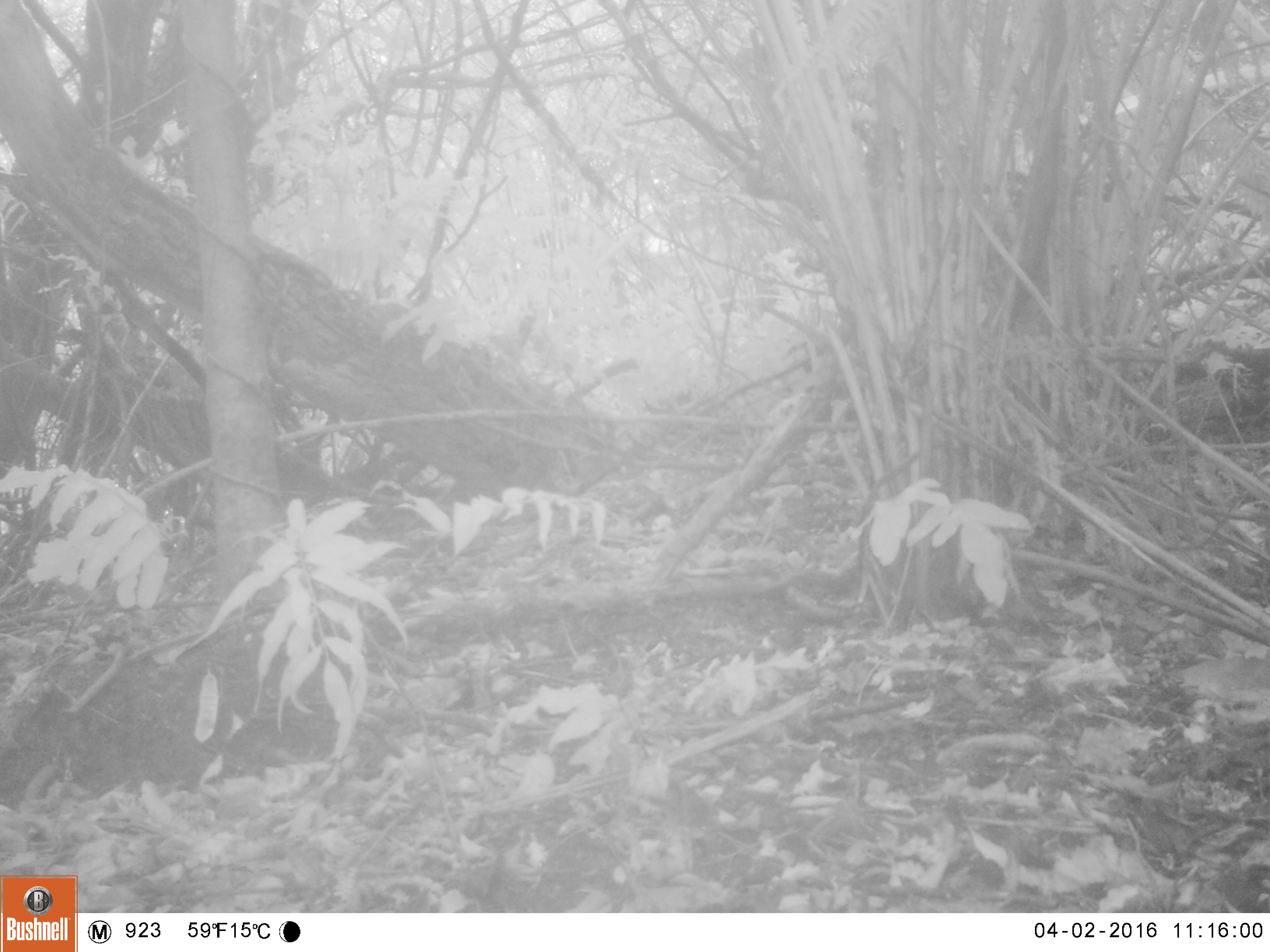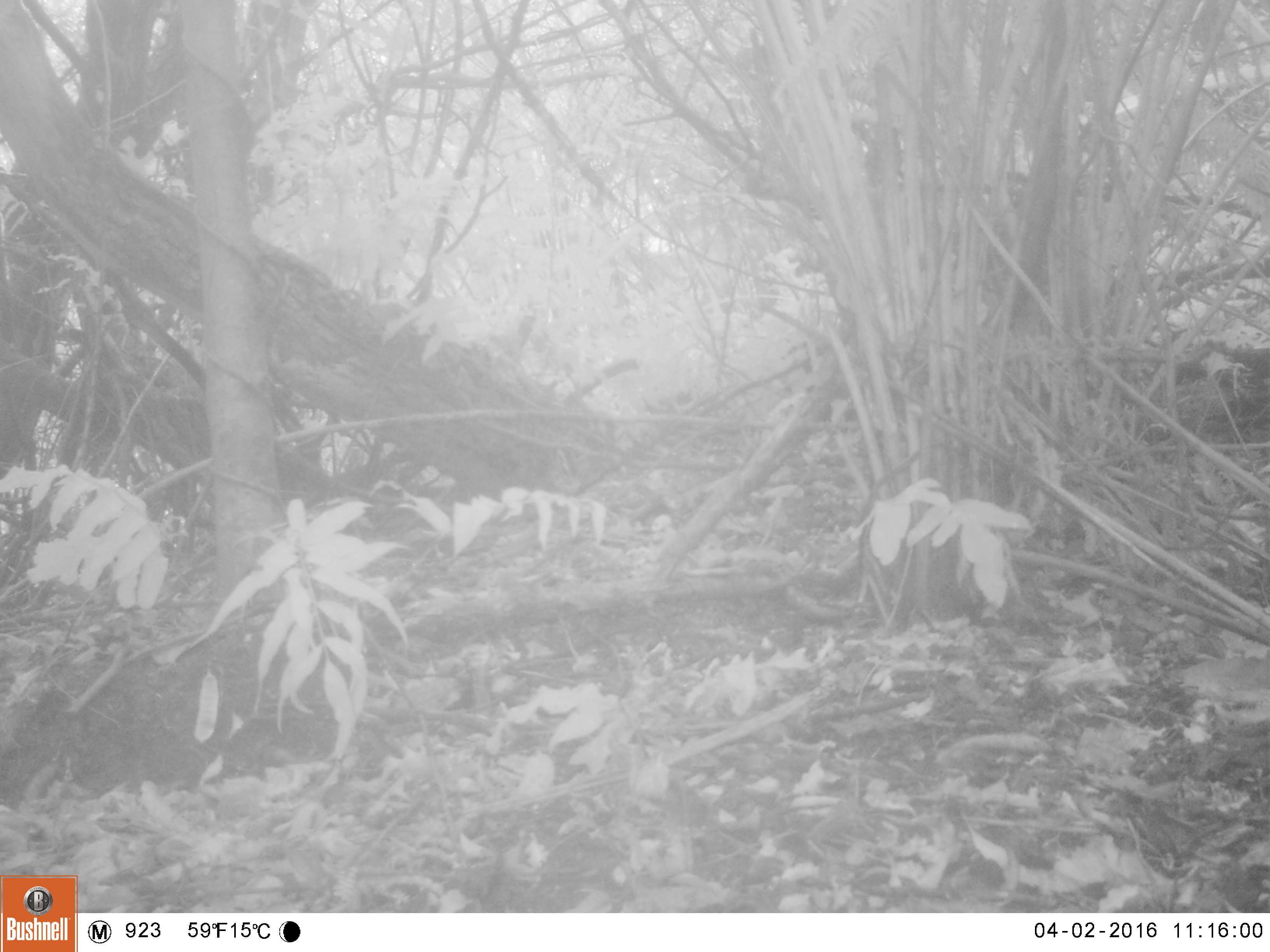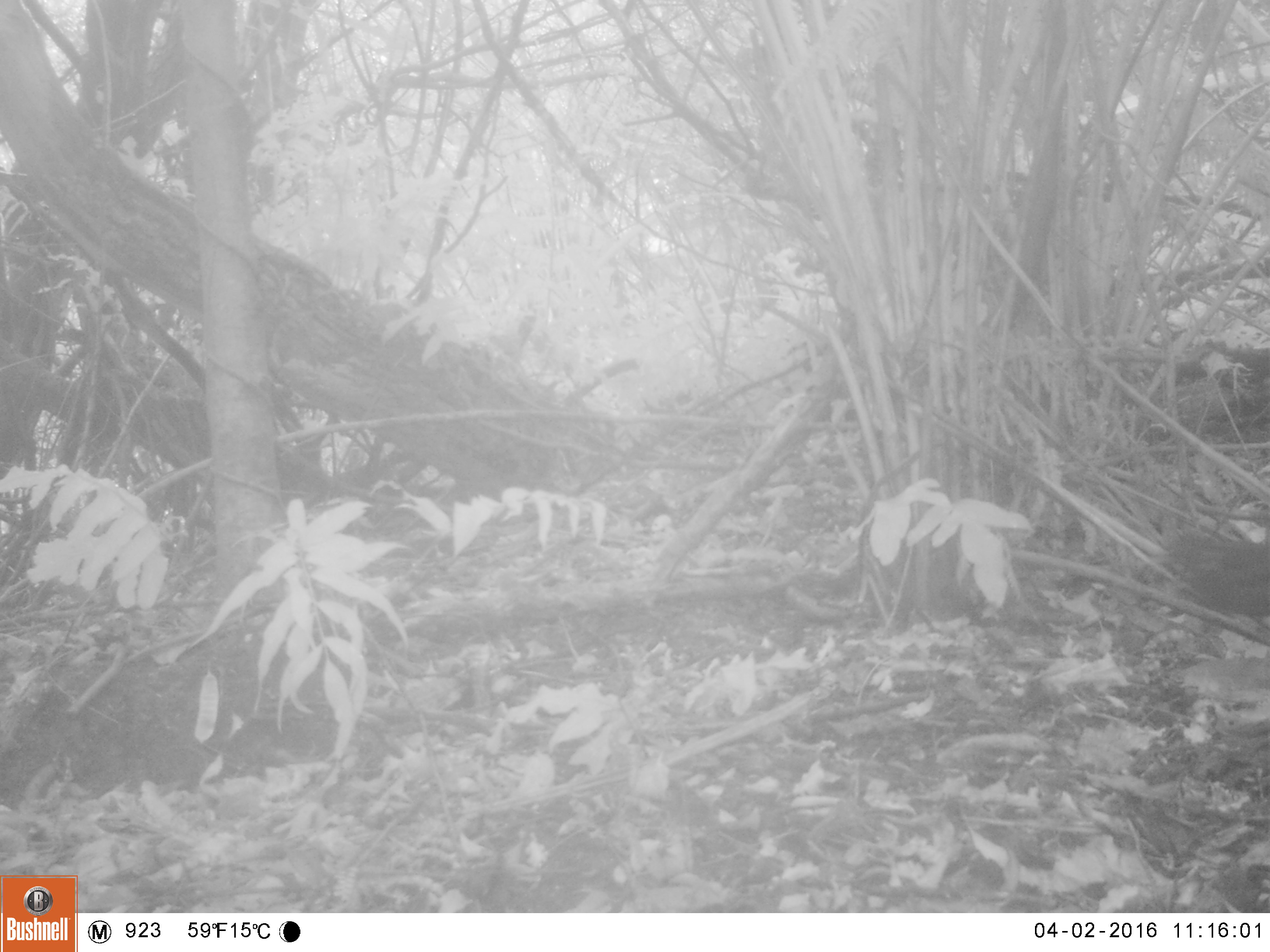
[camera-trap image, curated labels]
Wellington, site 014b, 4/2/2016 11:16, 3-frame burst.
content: unidentified animal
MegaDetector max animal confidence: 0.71